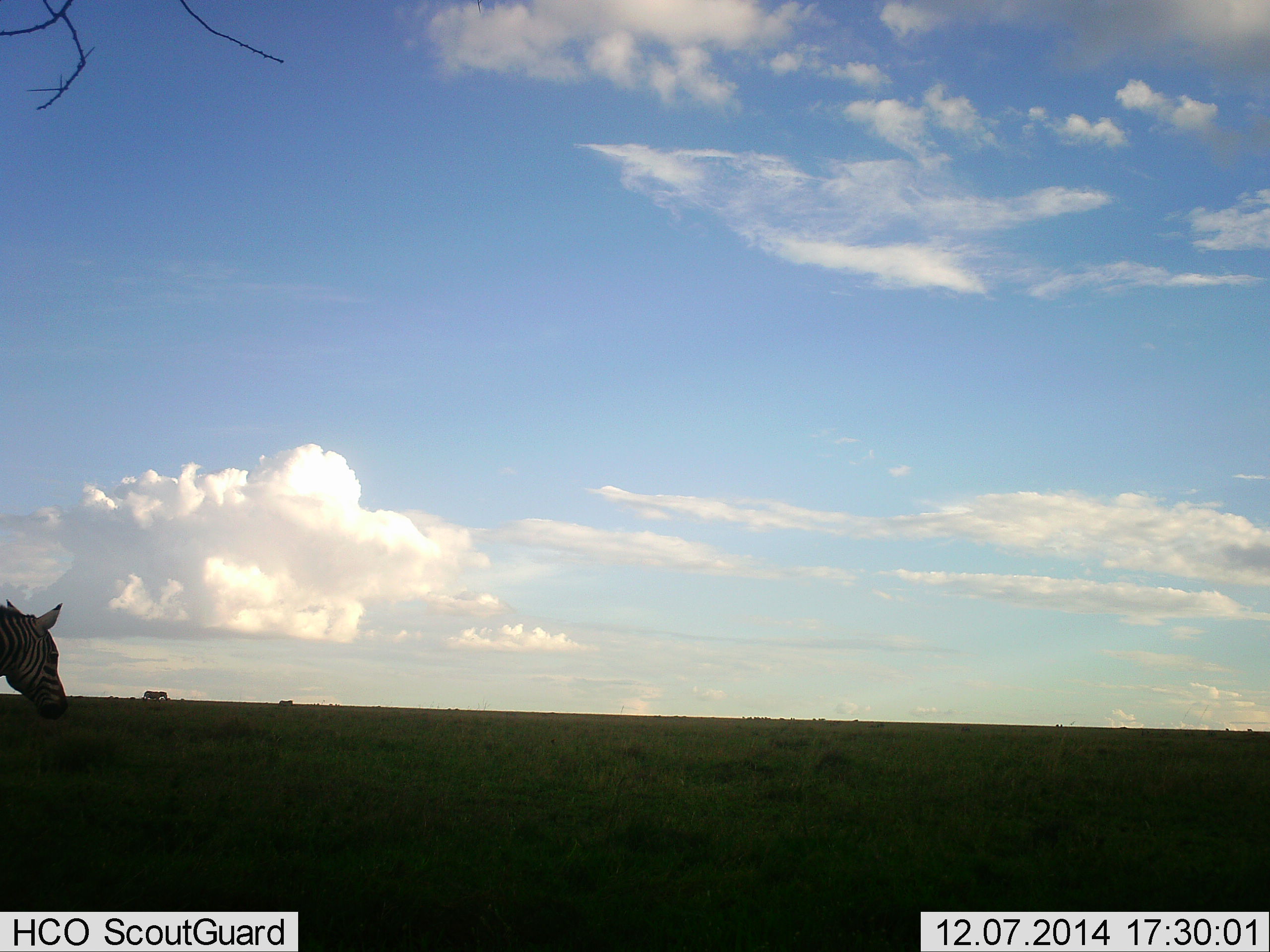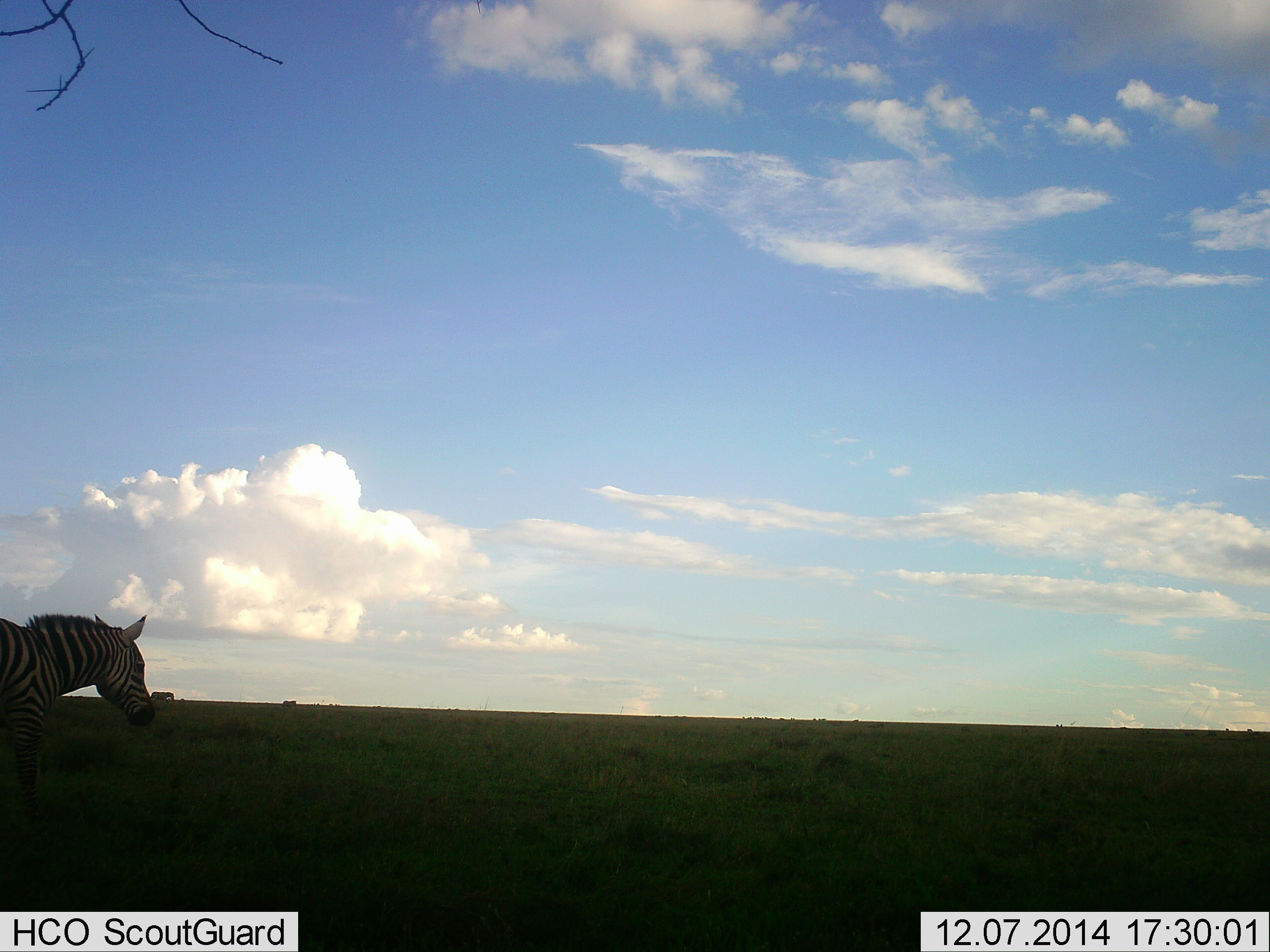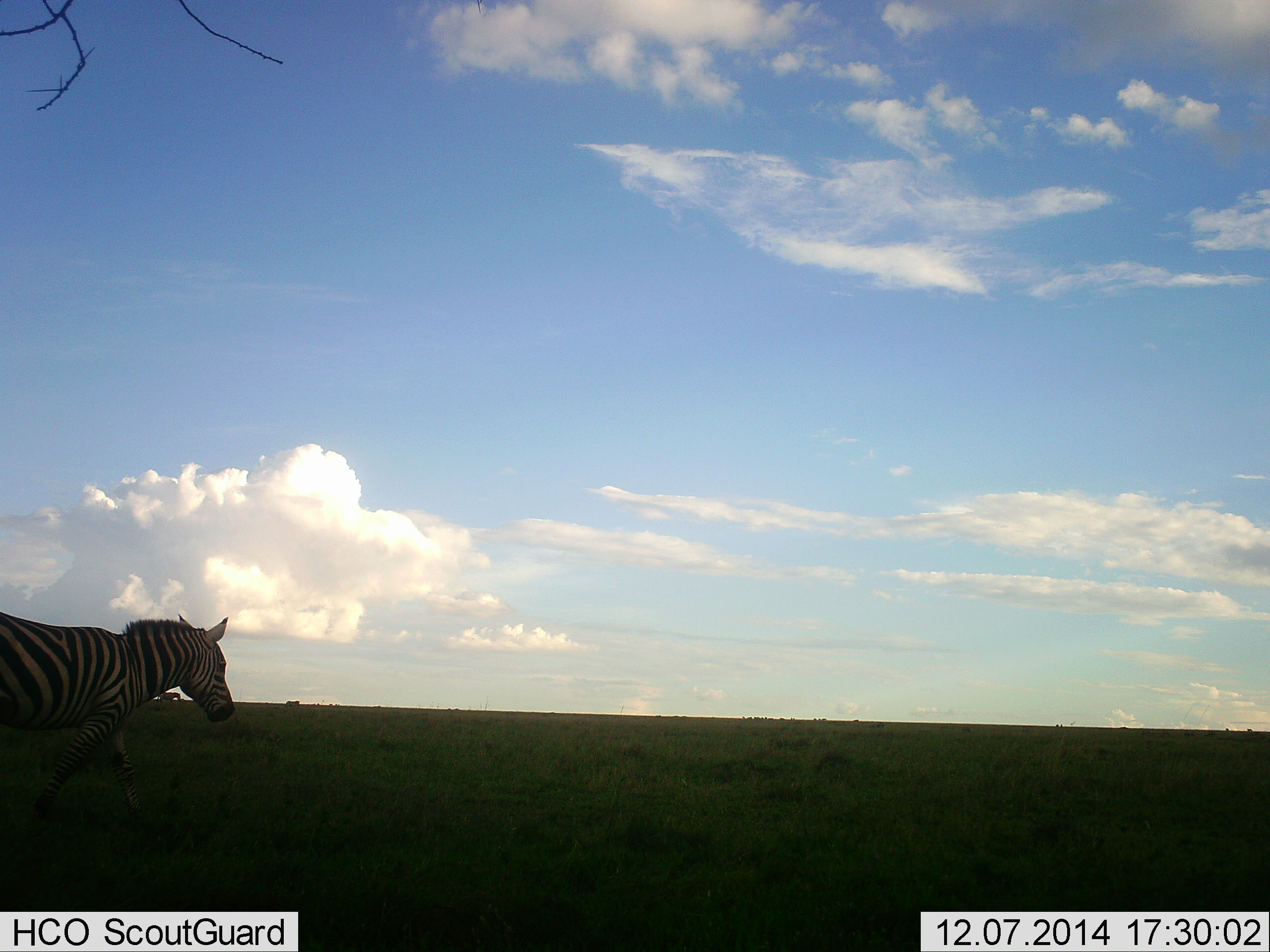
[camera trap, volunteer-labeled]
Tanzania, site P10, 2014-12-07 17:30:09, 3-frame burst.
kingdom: Animalia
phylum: Chordata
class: Mammalia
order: Perissodactyla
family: Equidae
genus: Equus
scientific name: Equus quagga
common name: plains zebra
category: zebra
Zebra (plains zebra) (Equus quagga), count 3. Behavior (volunteer vote fractions): standing 20%, resting 0%, moving 90%, interacting 0%. Young present (vote fraction): 0%. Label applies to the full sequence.